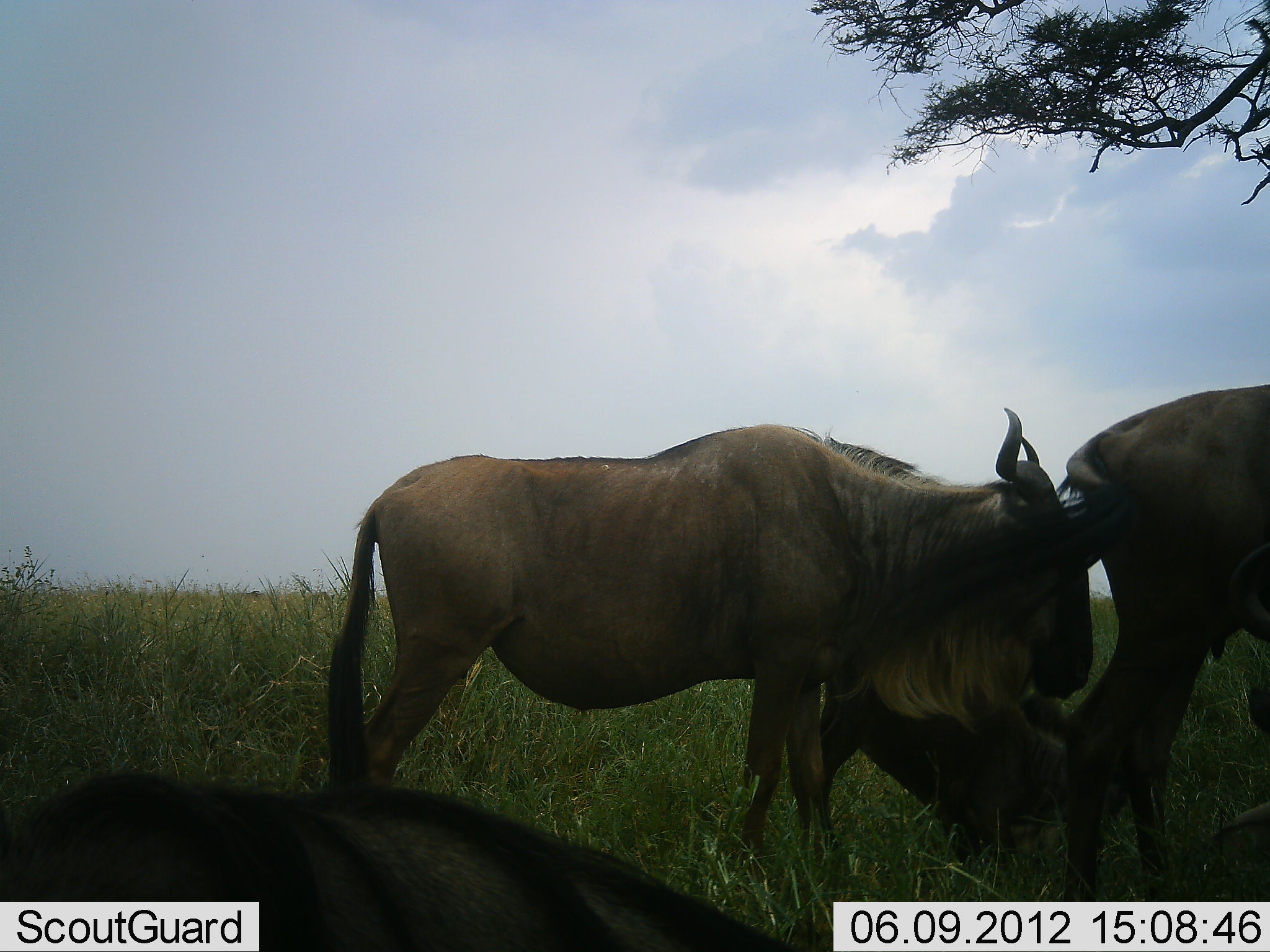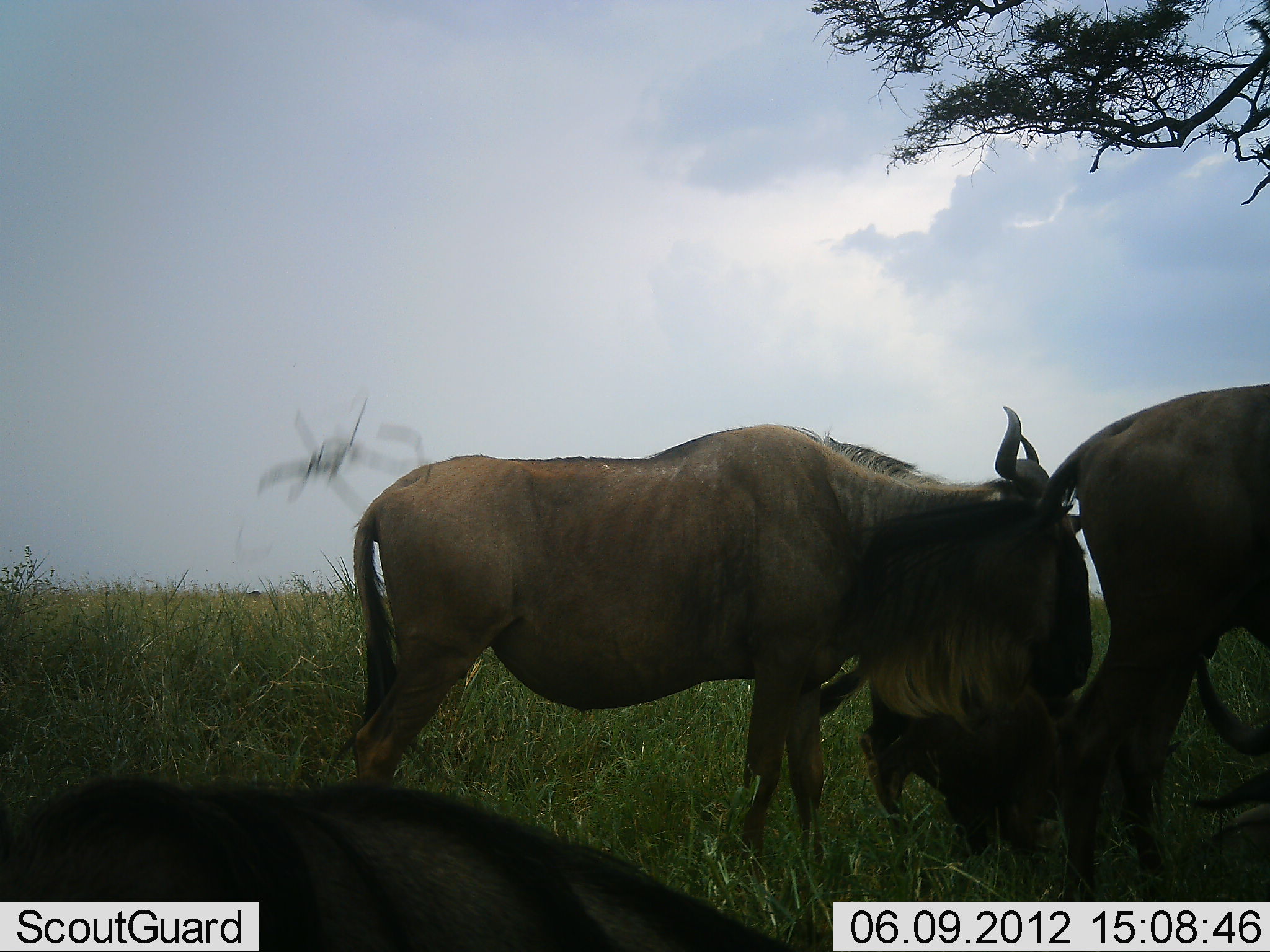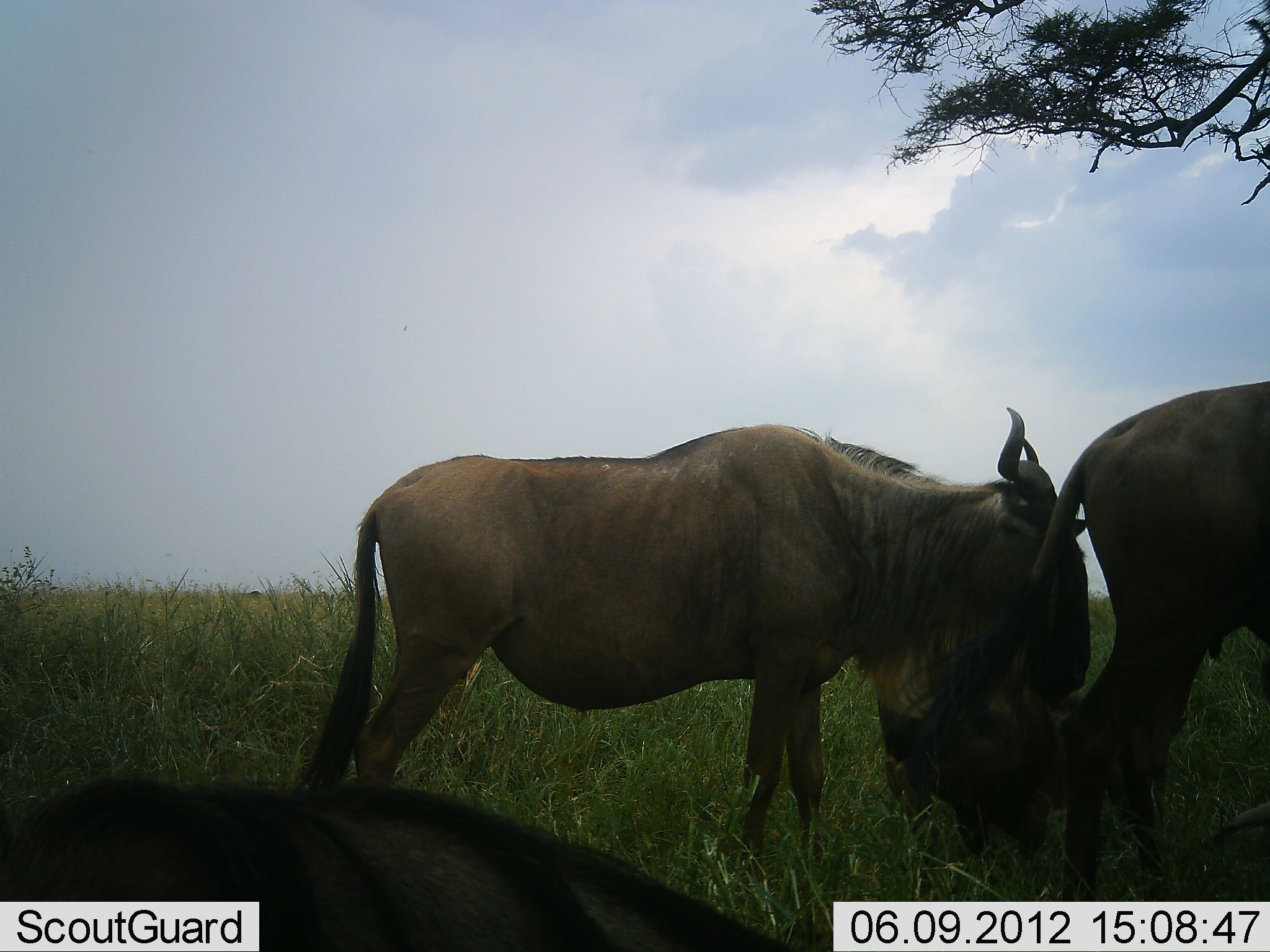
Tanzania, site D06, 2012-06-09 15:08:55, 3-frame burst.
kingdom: Animalia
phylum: Chordata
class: Mammalia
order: Artiodactyla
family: Bovidae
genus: Connochaetes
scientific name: Connochaetes taurinus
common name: blue wildebeest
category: wildebeest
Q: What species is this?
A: Wildebeest (blue wildebeest) (Connochaetes taurinus).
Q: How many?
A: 4.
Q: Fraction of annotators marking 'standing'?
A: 90%.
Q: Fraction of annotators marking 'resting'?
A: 70%.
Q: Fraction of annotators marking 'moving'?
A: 20%.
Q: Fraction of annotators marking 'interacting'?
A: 0%.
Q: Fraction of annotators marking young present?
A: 40%.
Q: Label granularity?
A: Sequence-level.